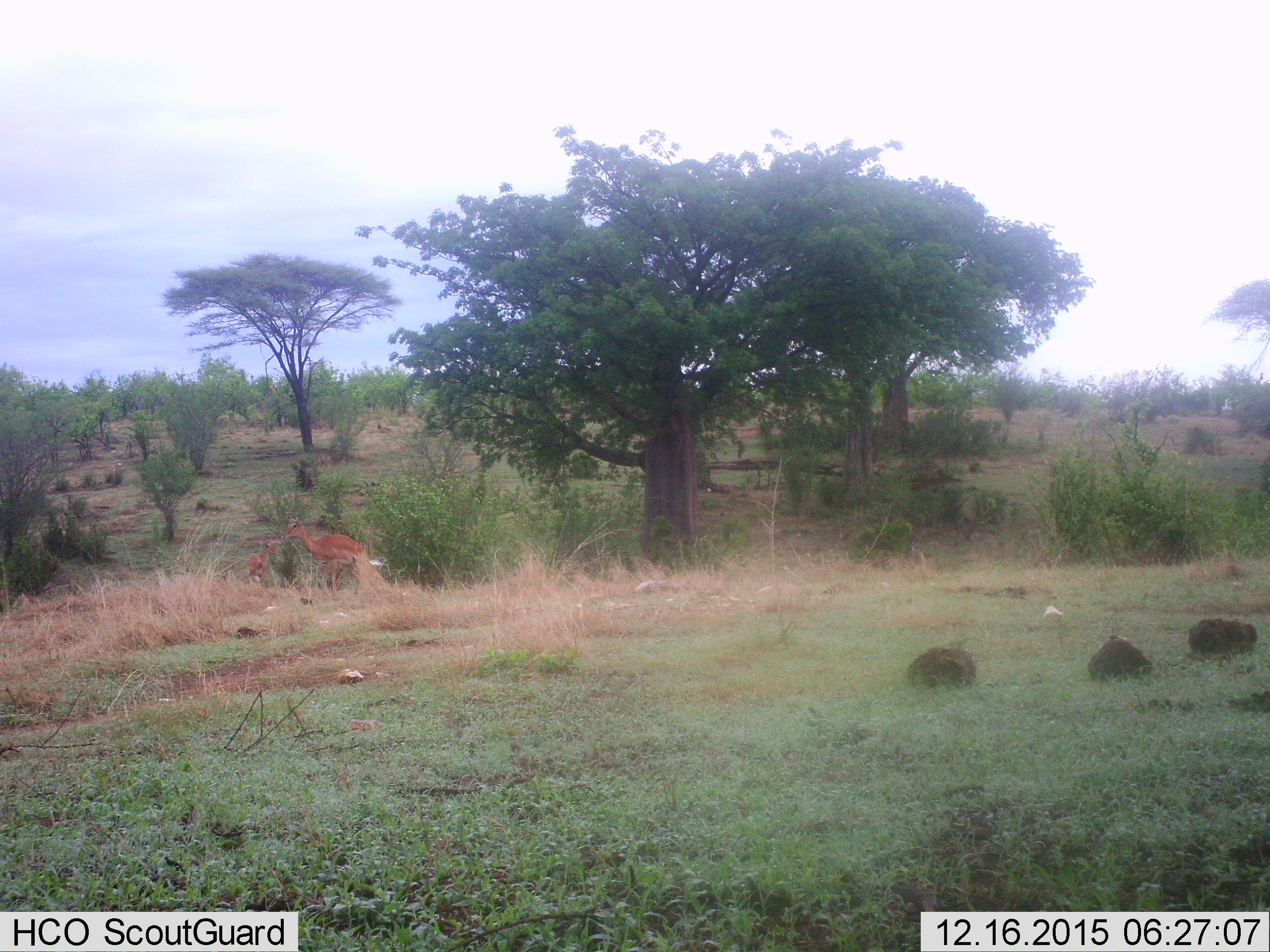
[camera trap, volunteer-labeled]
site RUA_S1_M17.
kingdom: Animalia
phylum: Chordata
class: Mammalia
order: Artiodactyla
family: Bovidae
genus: Aepyceros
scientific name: Aepyceros melampus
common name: impala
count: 2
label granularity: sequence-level